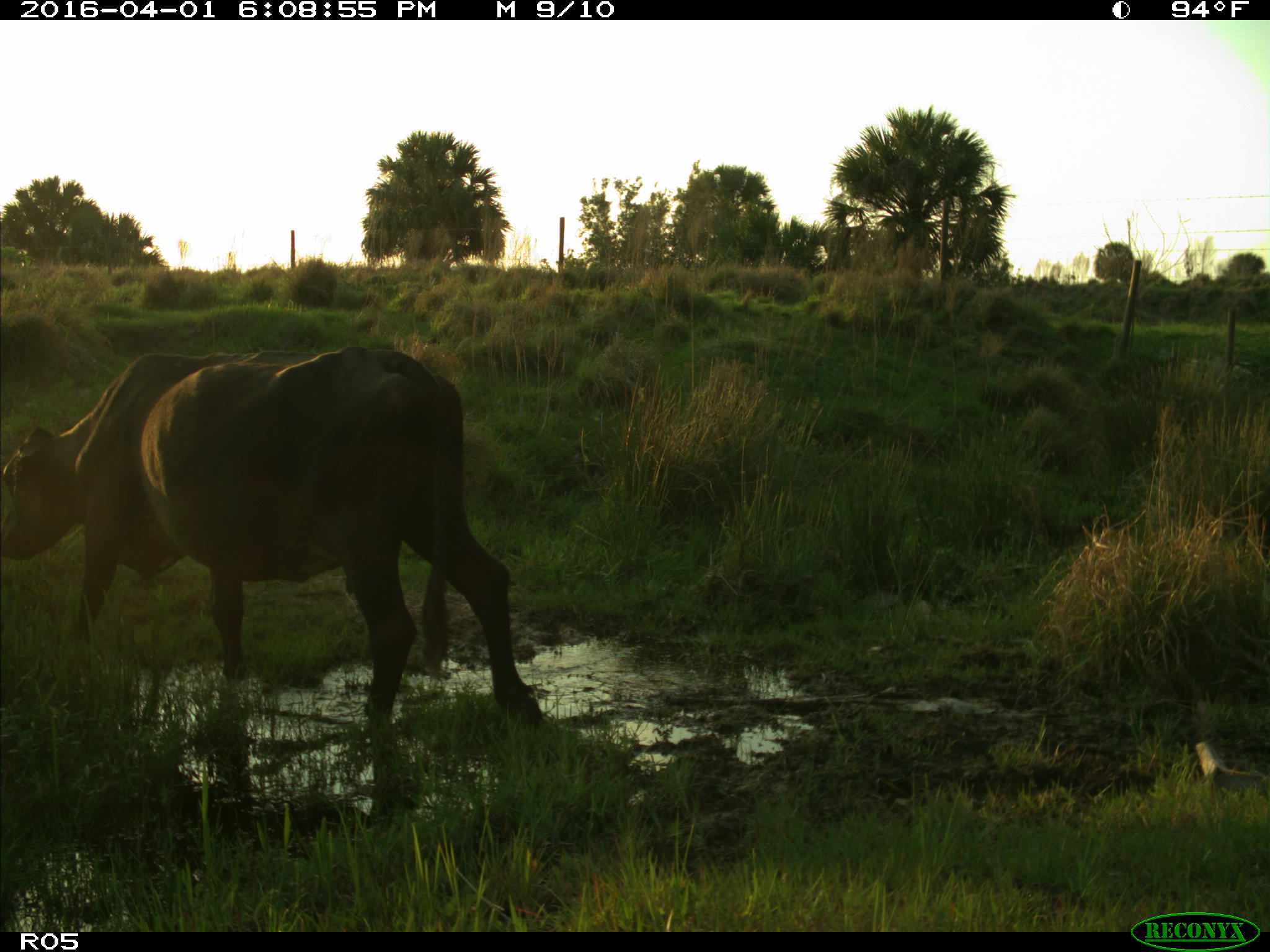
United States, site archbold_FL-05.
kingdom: Animalia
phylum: Chordata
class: Mammalia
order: Artiodactyla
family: Bovidae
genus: Bos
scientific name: Bos taurus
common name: domestic cow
Bos taurus (domestic cow).